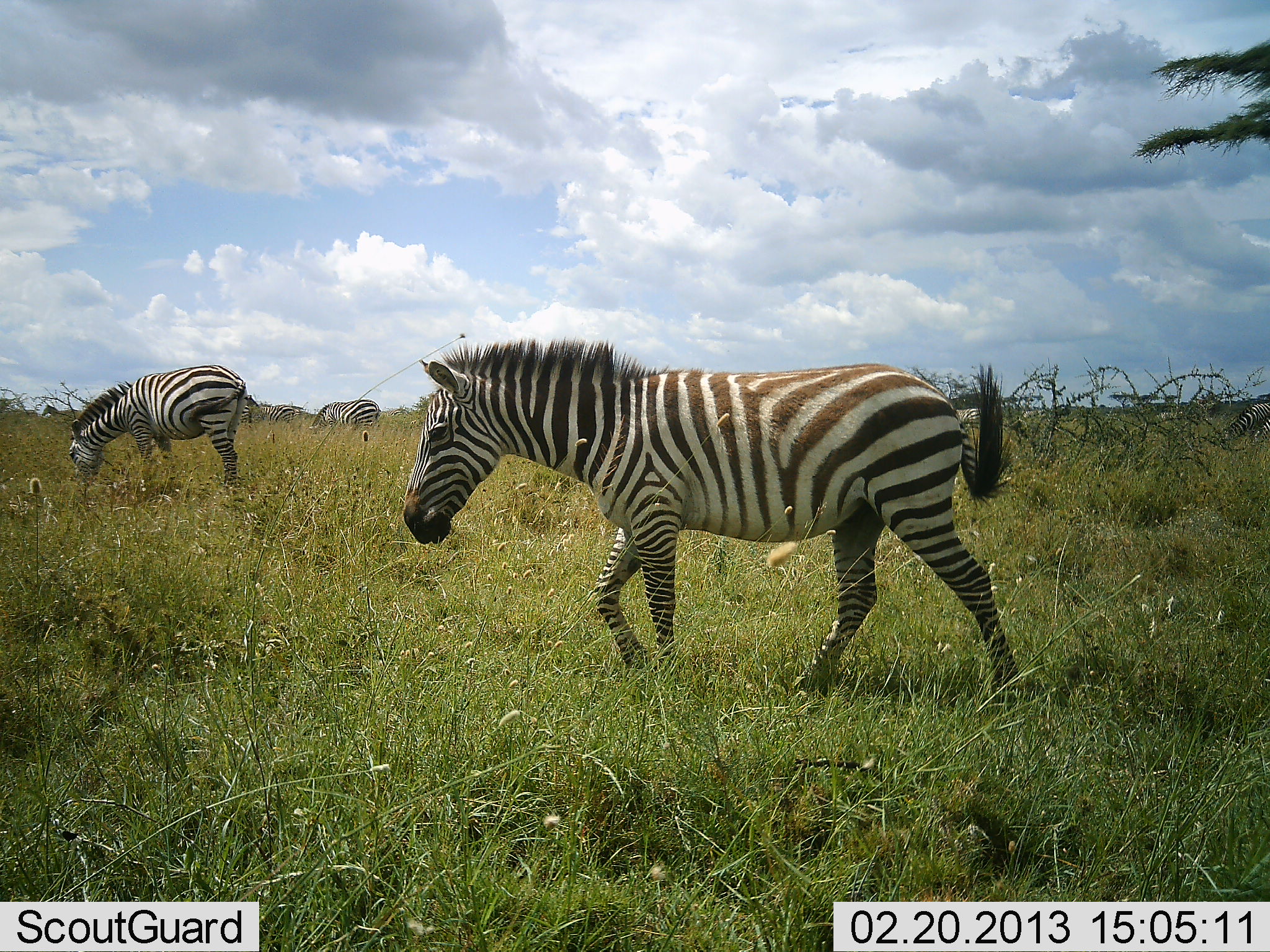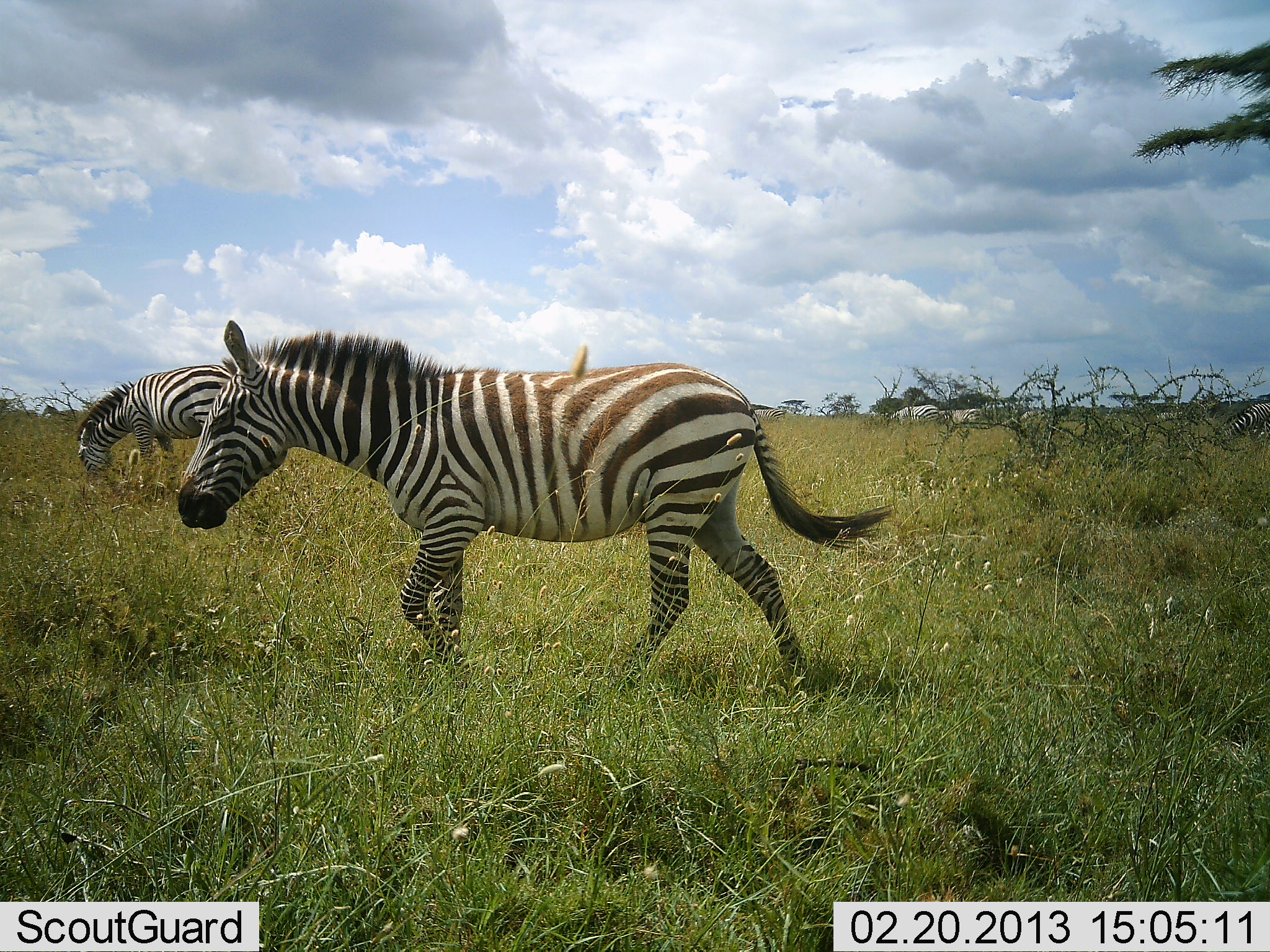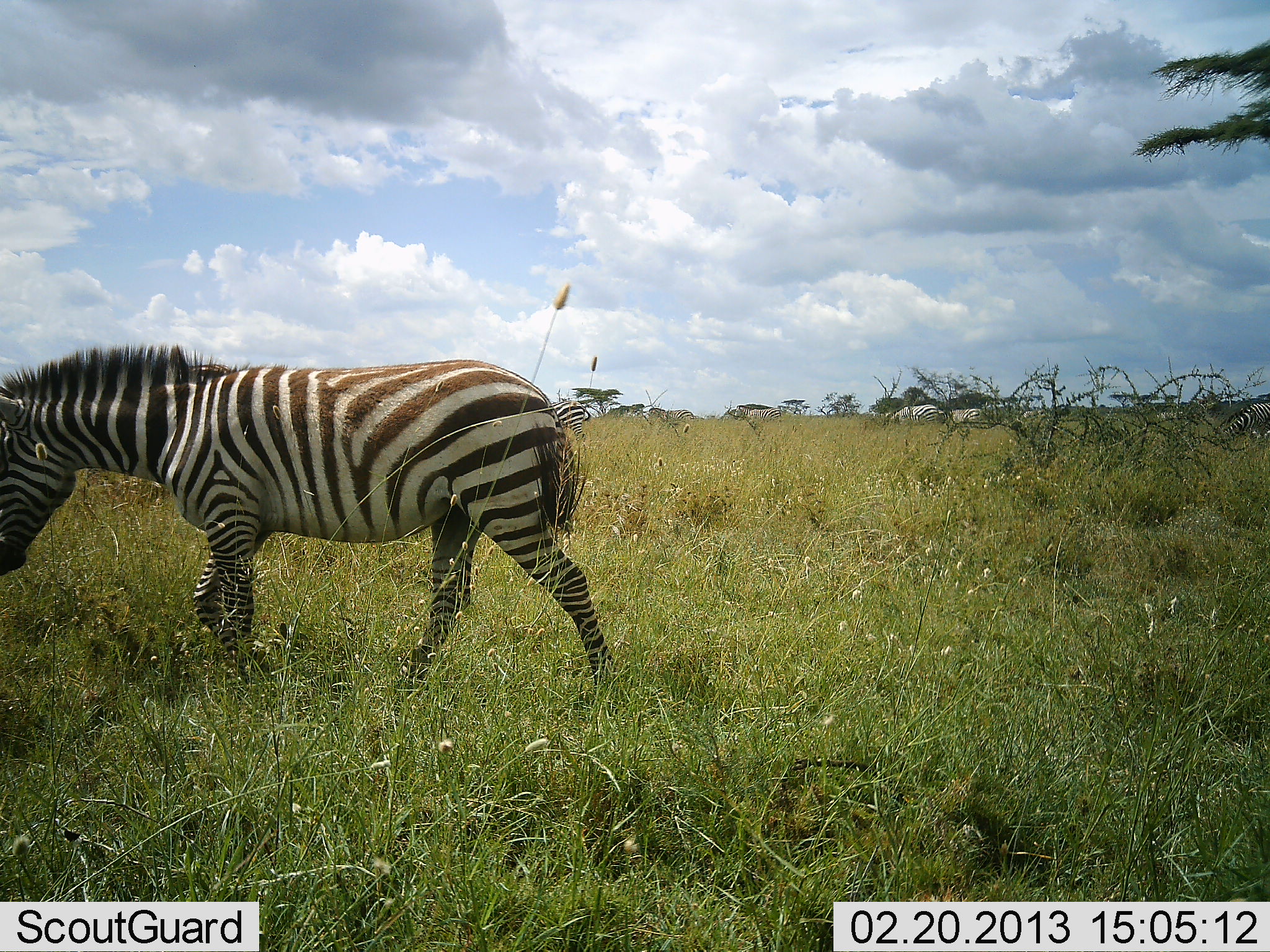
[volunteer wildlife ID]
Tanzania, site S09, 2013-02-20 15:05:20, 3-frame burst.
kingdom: Animalia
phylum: Chordata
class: Mammalia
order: Perissodactyla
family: Equidae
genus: Equus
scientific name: Equus quagga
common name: plains zebra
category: zebra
Zebra (plains zebra) (Equus quagga), count 4. Behavior (volunteer vote fractions): standing 46%, resting 0%, moving 83%, interacting 0%. Young present (vote fraction): 4%. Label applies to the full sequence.